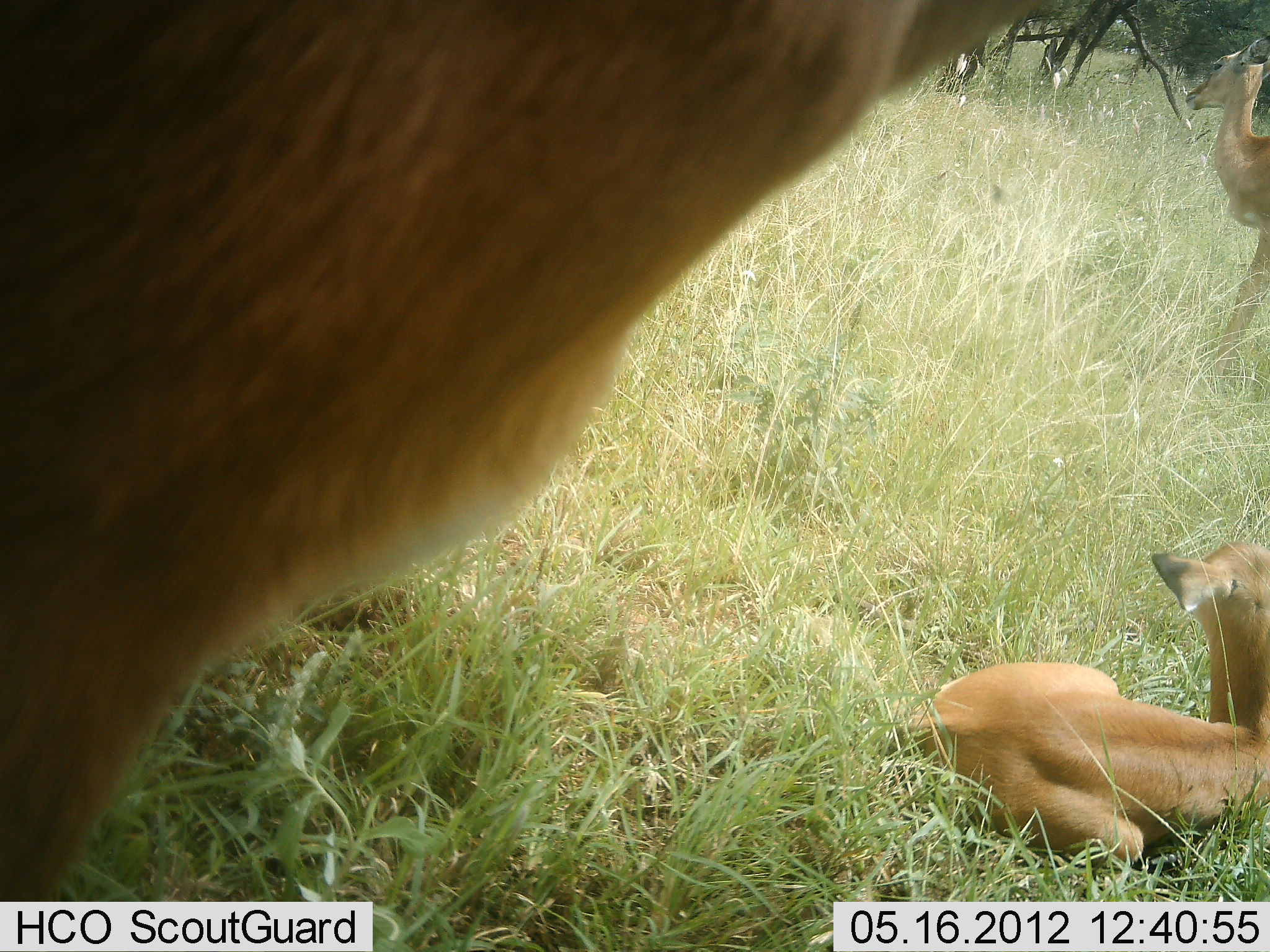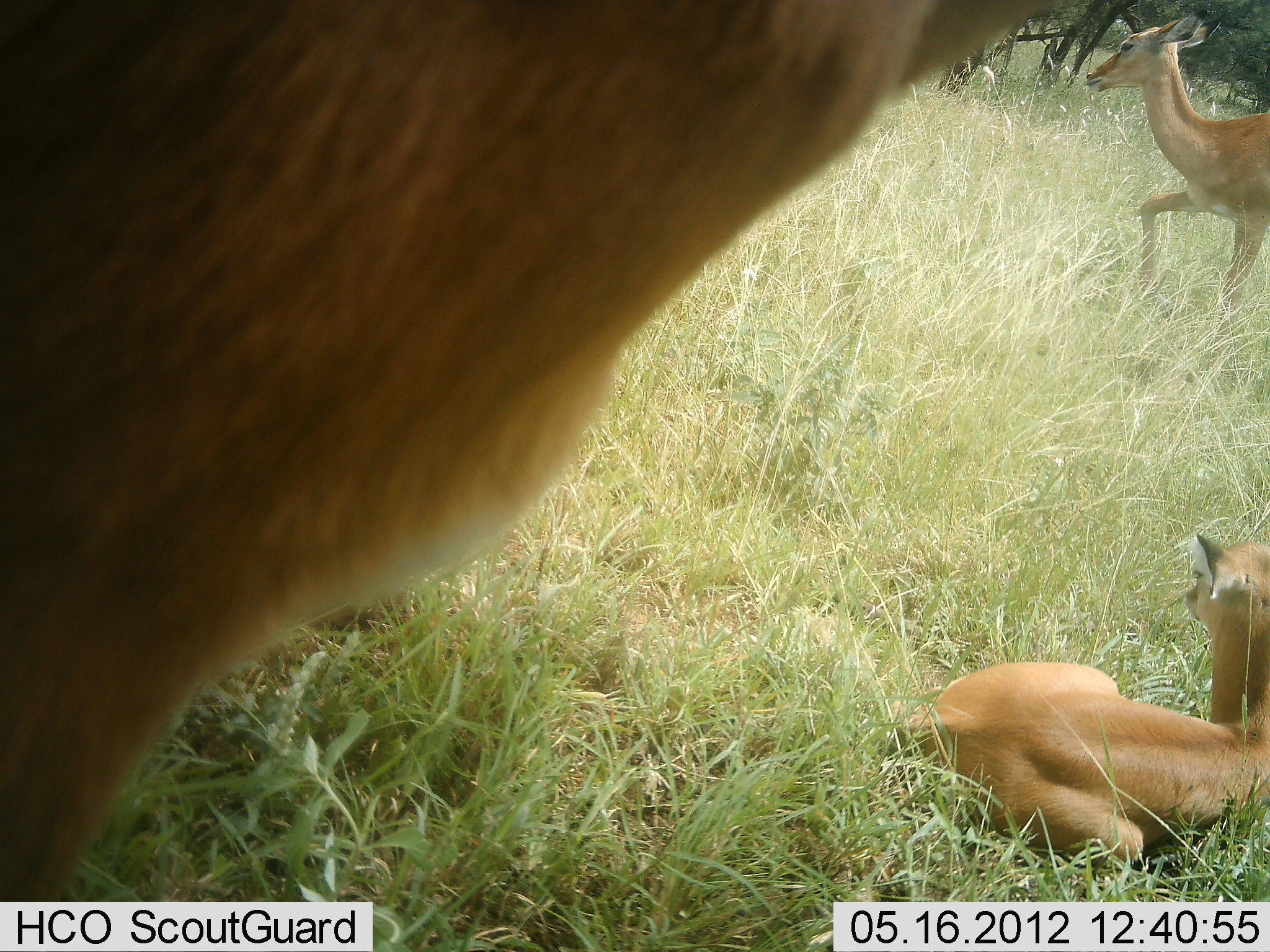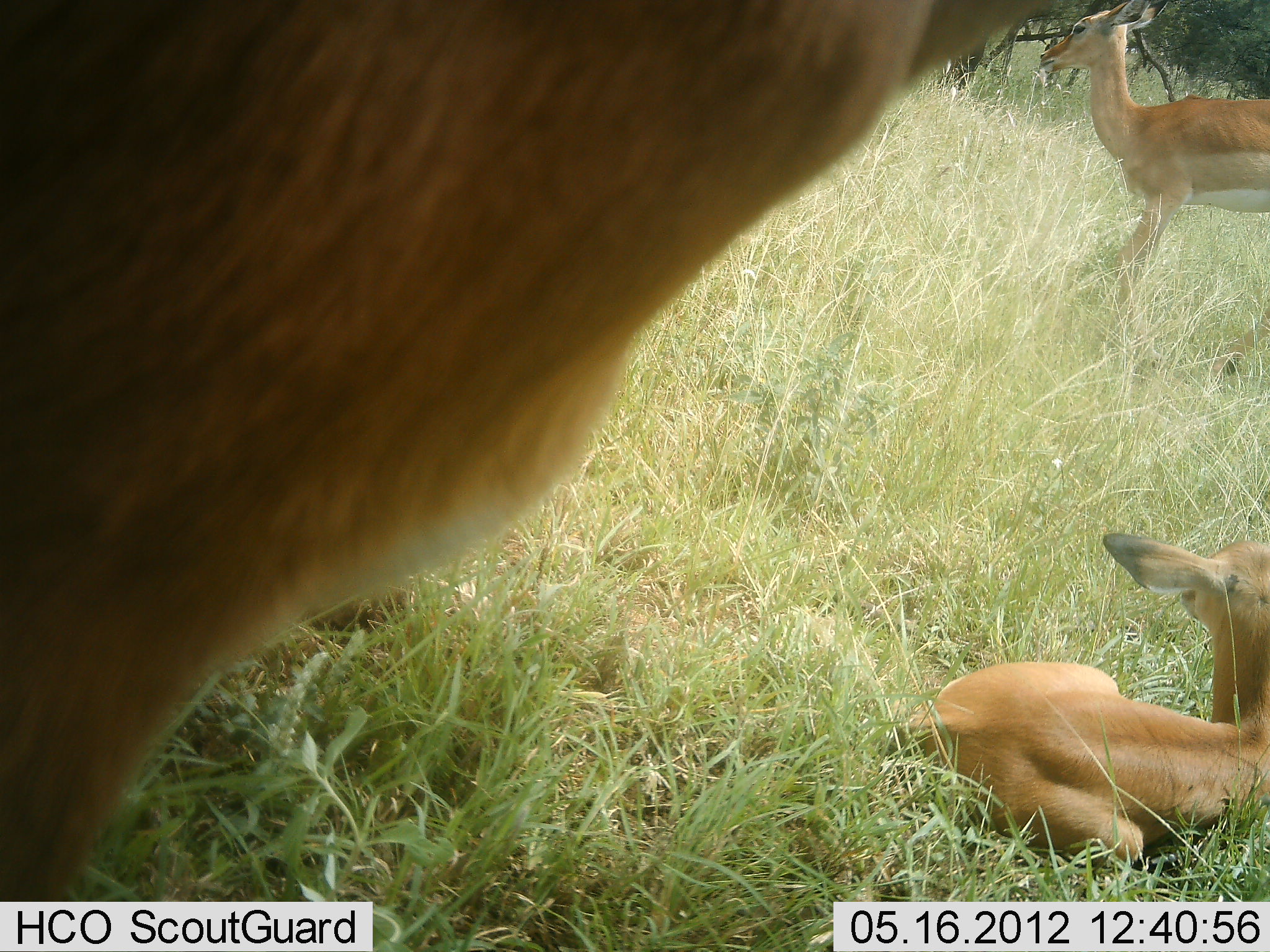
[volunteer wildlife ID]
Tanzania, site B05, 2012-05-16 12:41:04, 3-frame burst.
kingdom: Animalia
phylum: Chordata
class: Mammalia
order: Artiodactyla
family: Bovidae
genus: Aepyceros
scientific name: Aepyceros melampus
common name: impala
Impala (Aepyceros melampus), count 3. Behavior (volunteer vote fractions): standing 71%, resting 100%, moving 71%, interacting 0%. Young present (vote fraction): 88%. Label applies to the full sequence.